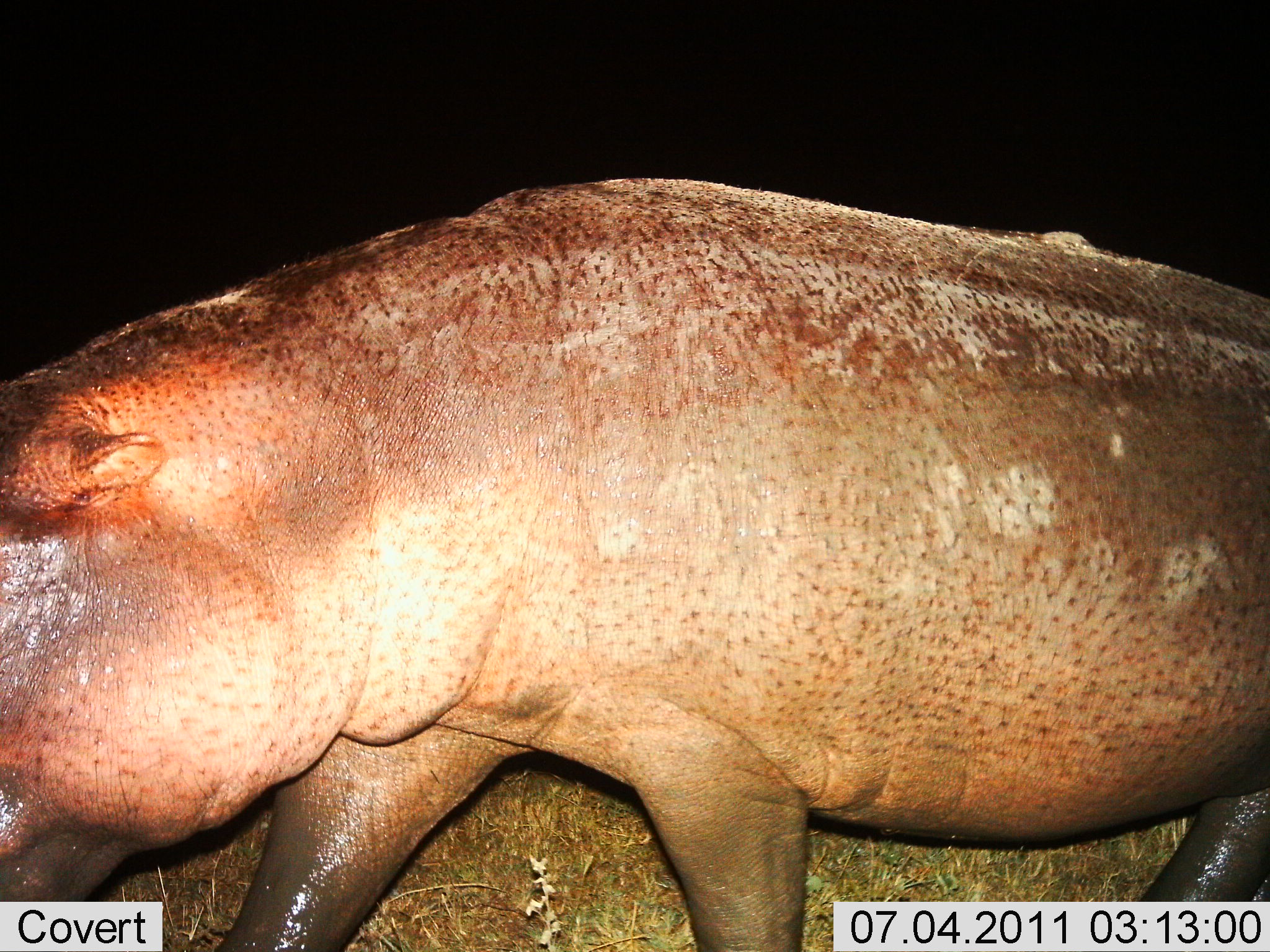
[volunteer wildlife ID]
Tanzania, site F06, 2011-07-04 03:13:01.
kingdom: Animalia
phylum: Chordata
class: Mammalia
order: Artiodactyla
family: Hippopotamidae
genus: Hippopotamus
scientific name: Hippopotamus amphibius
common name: hippopotamus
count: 1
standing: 55%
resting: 0%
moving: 55%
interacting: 0%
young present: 0%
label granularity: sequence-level